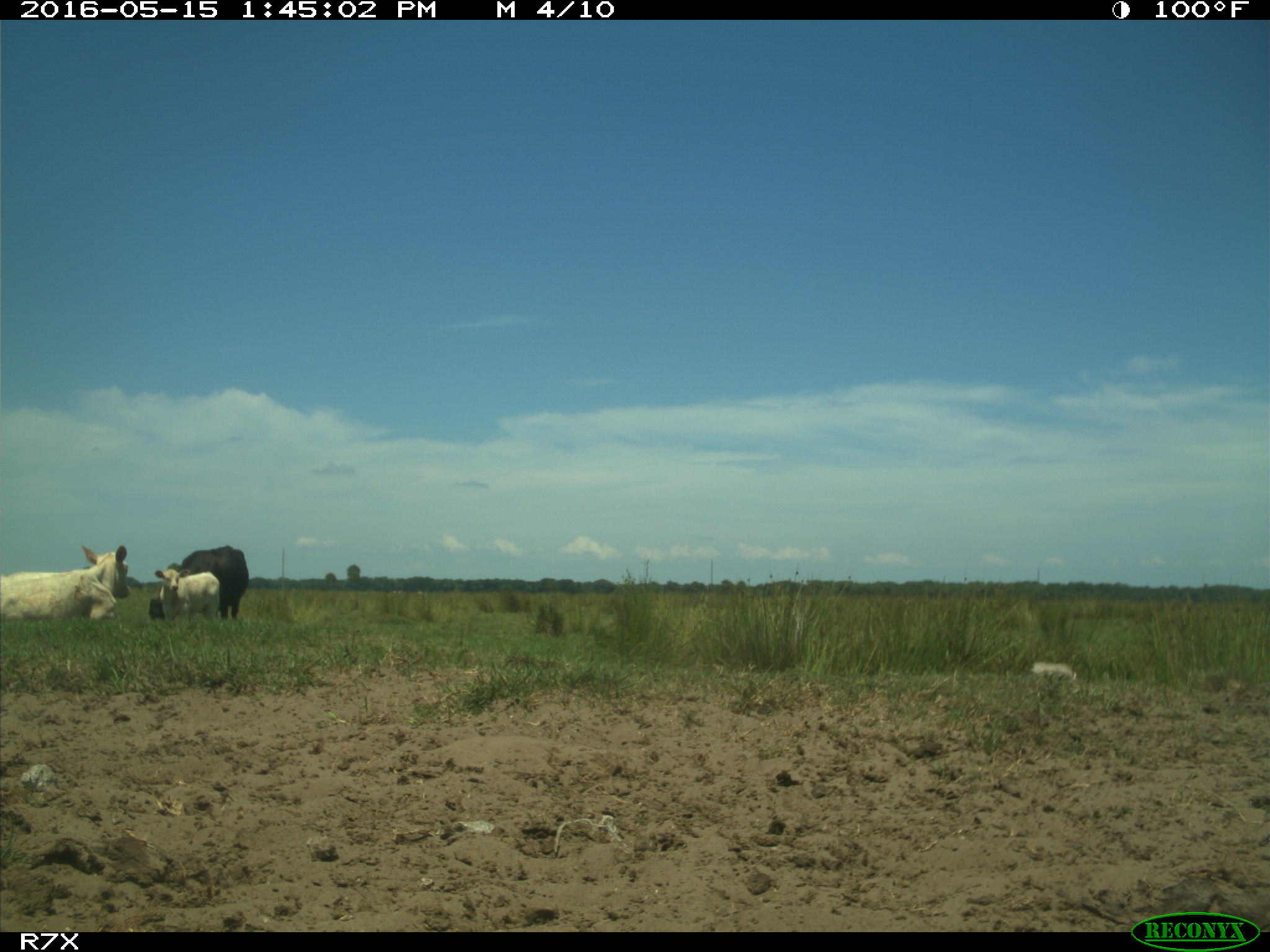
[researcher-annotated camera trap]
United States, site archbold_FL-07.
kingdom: Animalia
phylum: Chordata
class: Mammalia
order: Artiodactyla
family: Bovidae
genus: Bos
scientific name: Bos taurus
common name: domestic cow